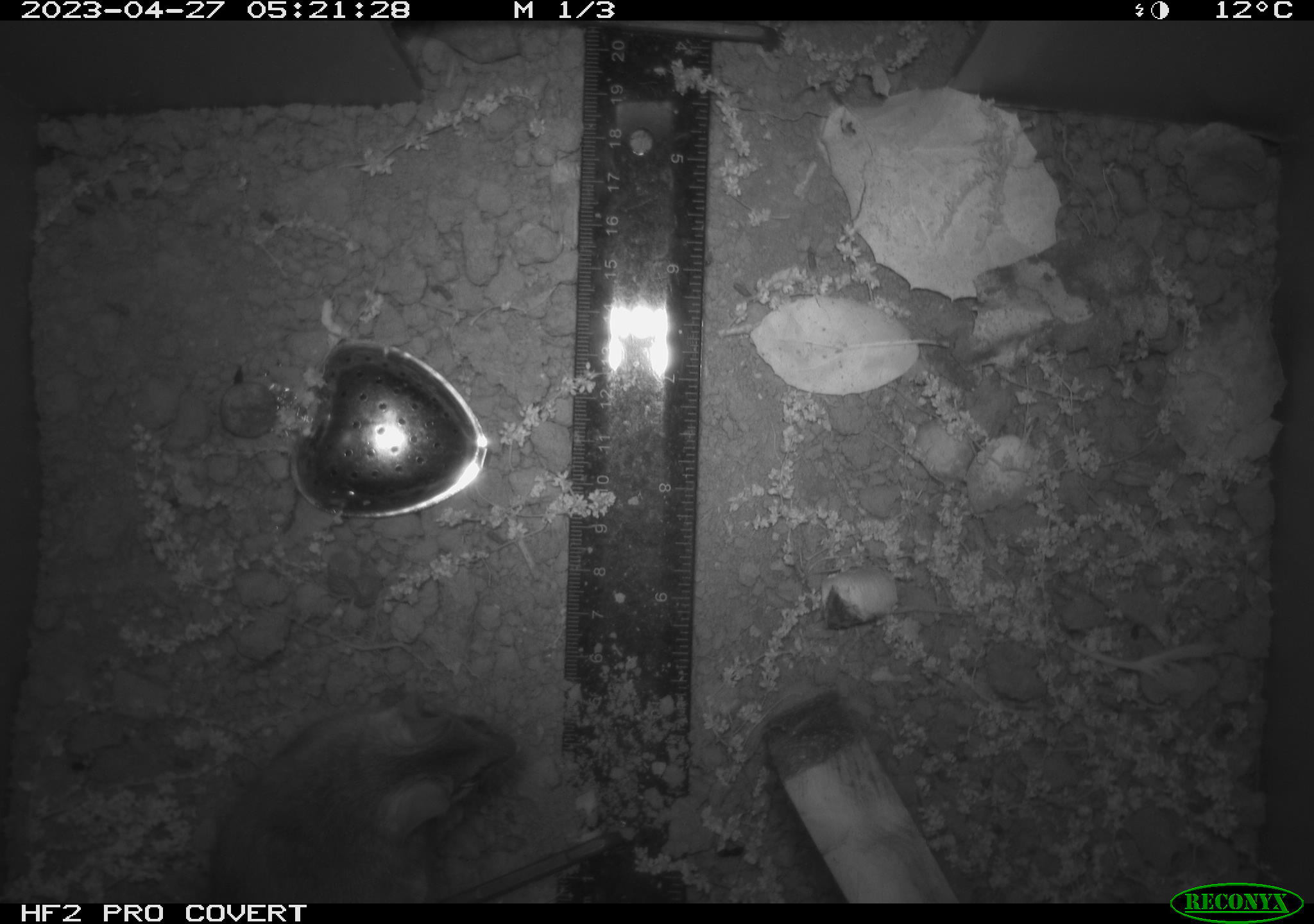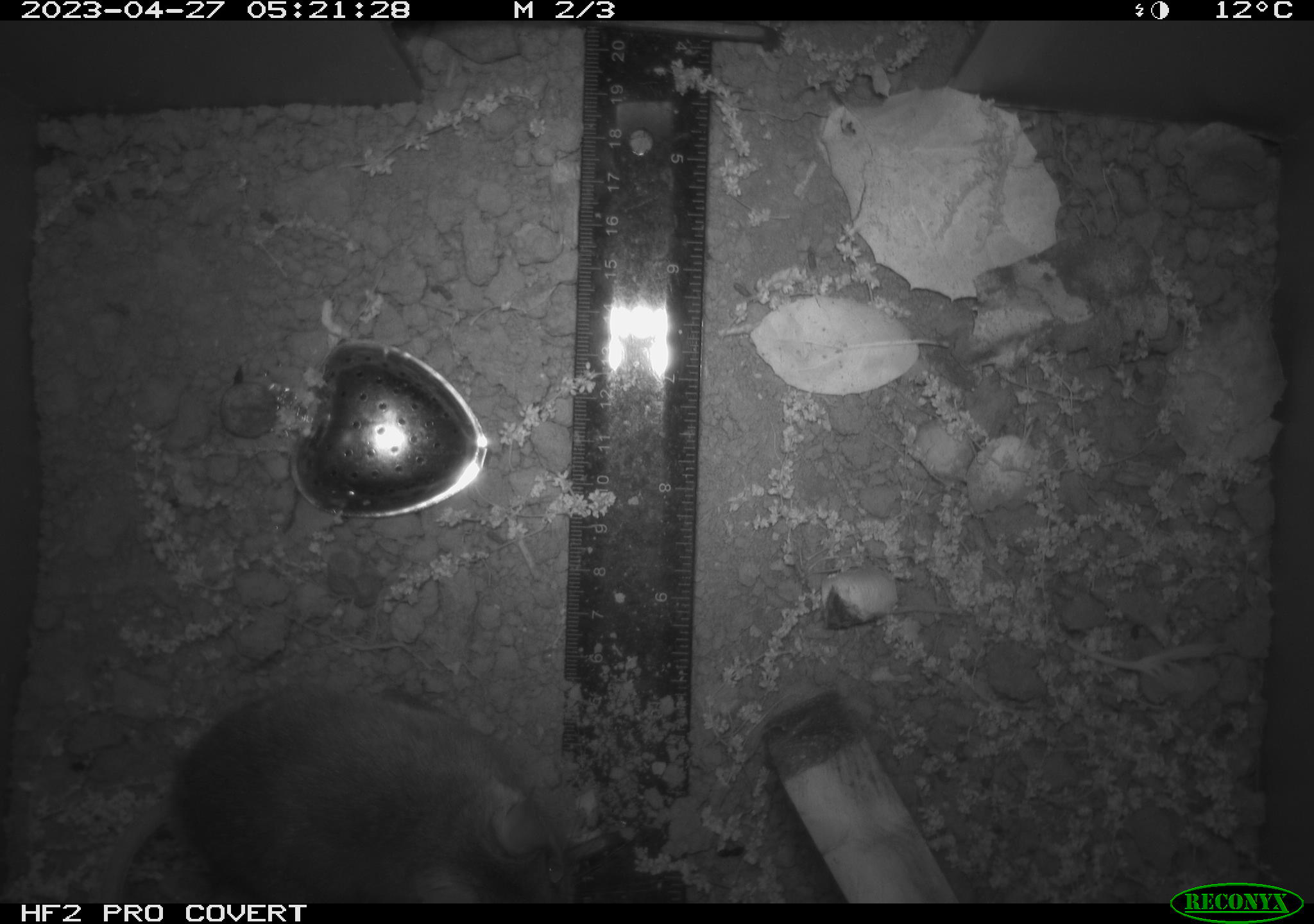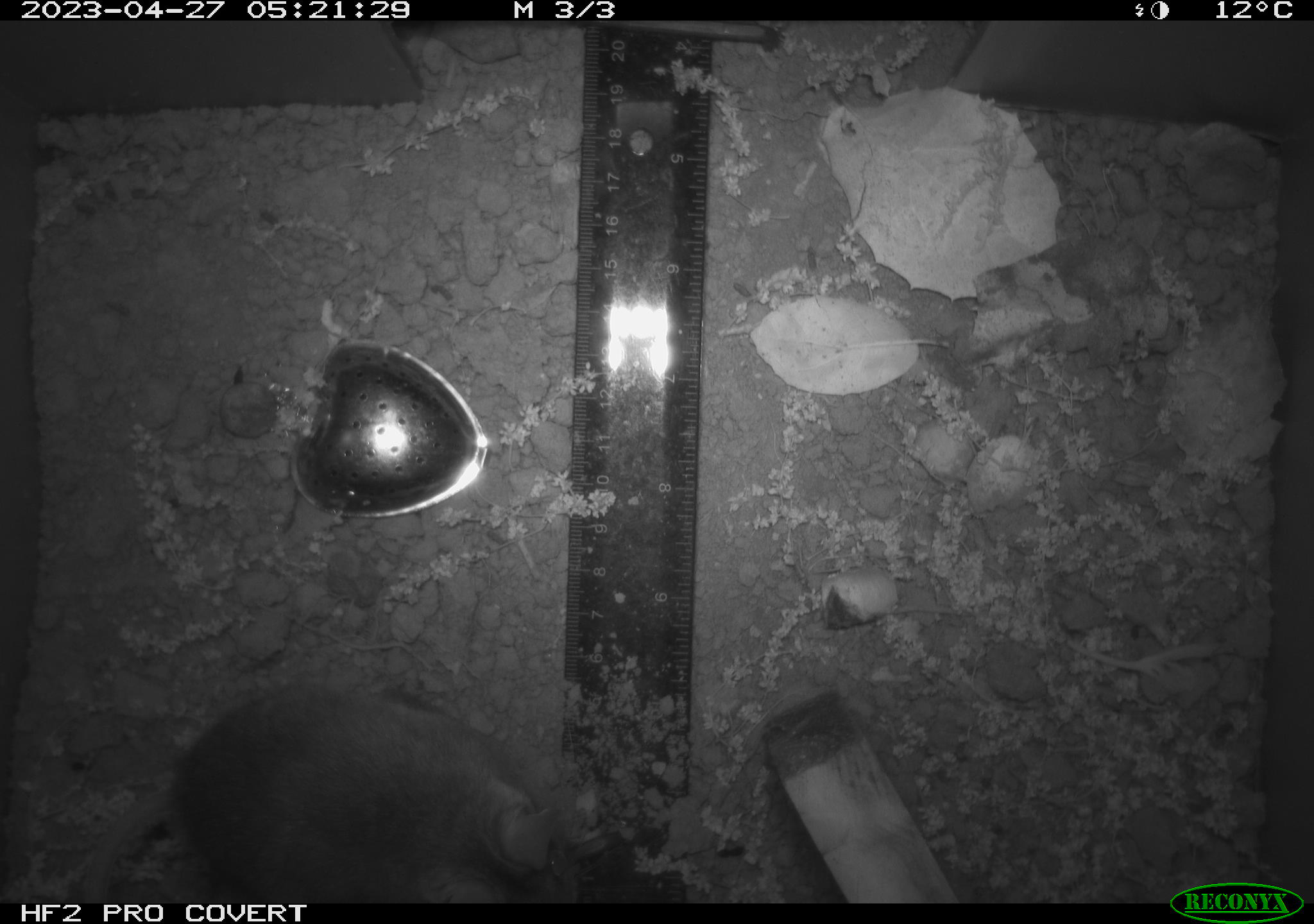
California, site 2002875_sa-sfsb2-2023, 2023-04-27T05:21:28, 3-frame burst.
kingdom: Animalia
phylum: Chordata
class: Mammalia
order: Rodentia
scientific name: Rodentia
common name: mouse species